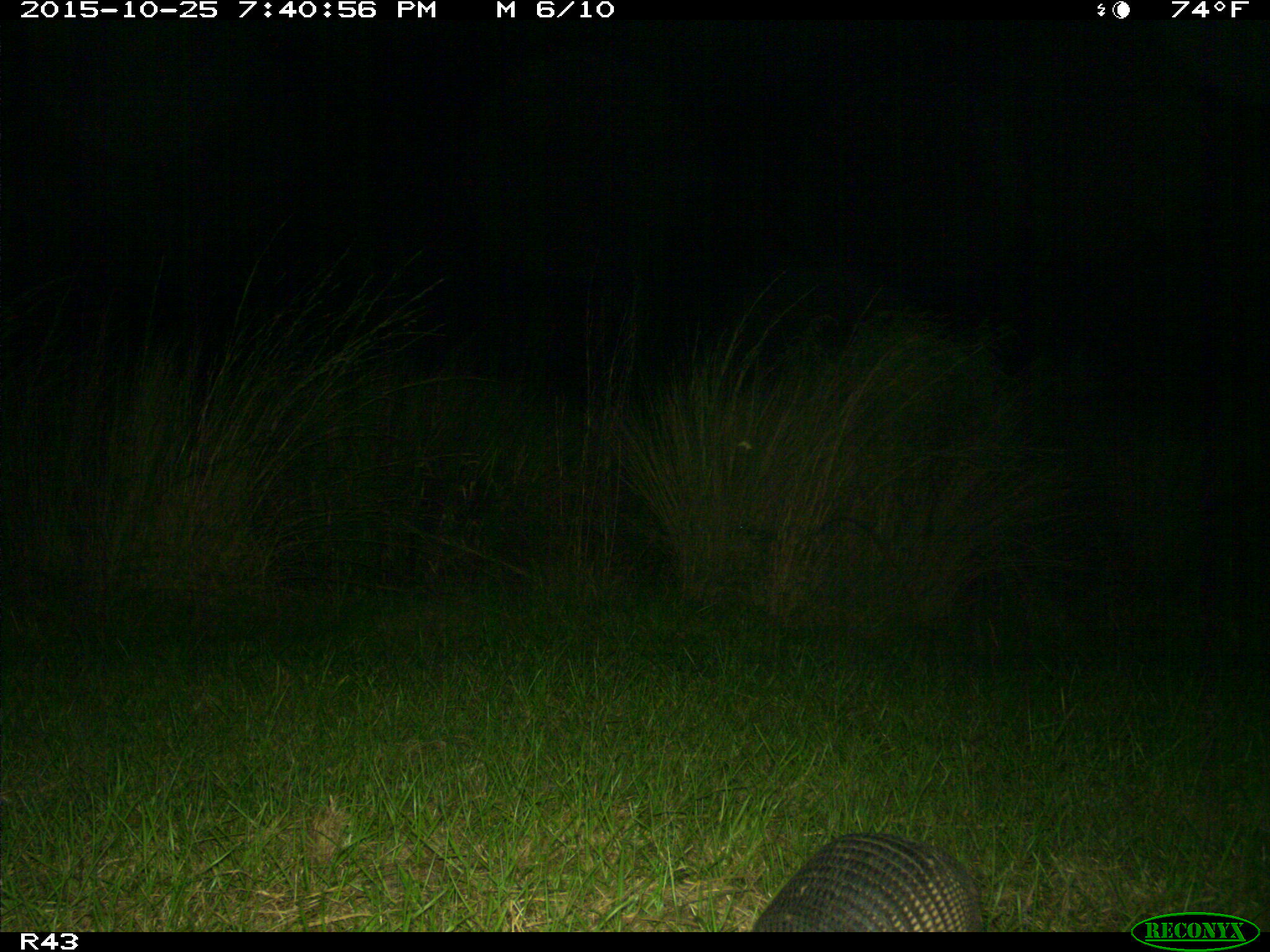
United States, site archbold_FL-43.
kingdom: Animalia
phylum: Chordata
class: Mammalia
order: Cingulata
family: Dasypodidae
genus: Dasypus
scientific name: Dasypus novemcinctus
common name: nine-banded armadillo